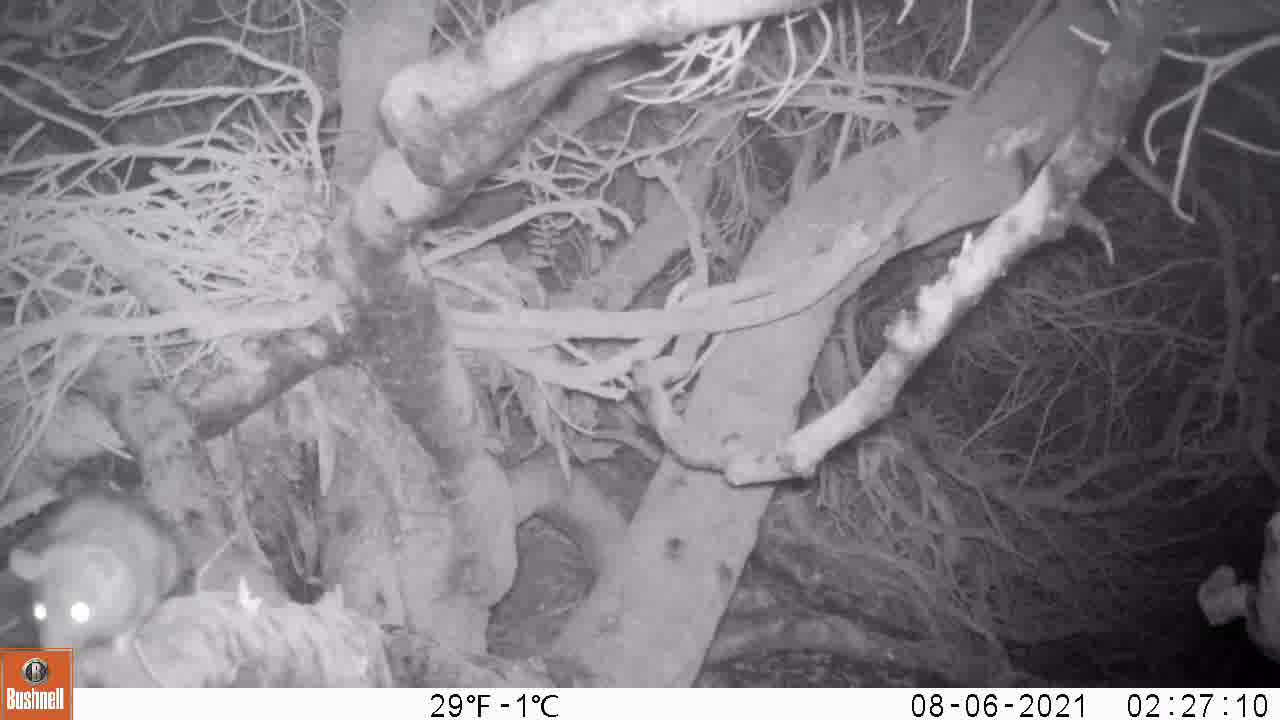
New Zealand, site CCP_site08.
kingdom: Animalia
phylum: Chordata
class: Mammalia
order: Rodentia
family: Muridae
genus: Rattus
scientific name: Rattus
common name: rat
Rat (Rattus).